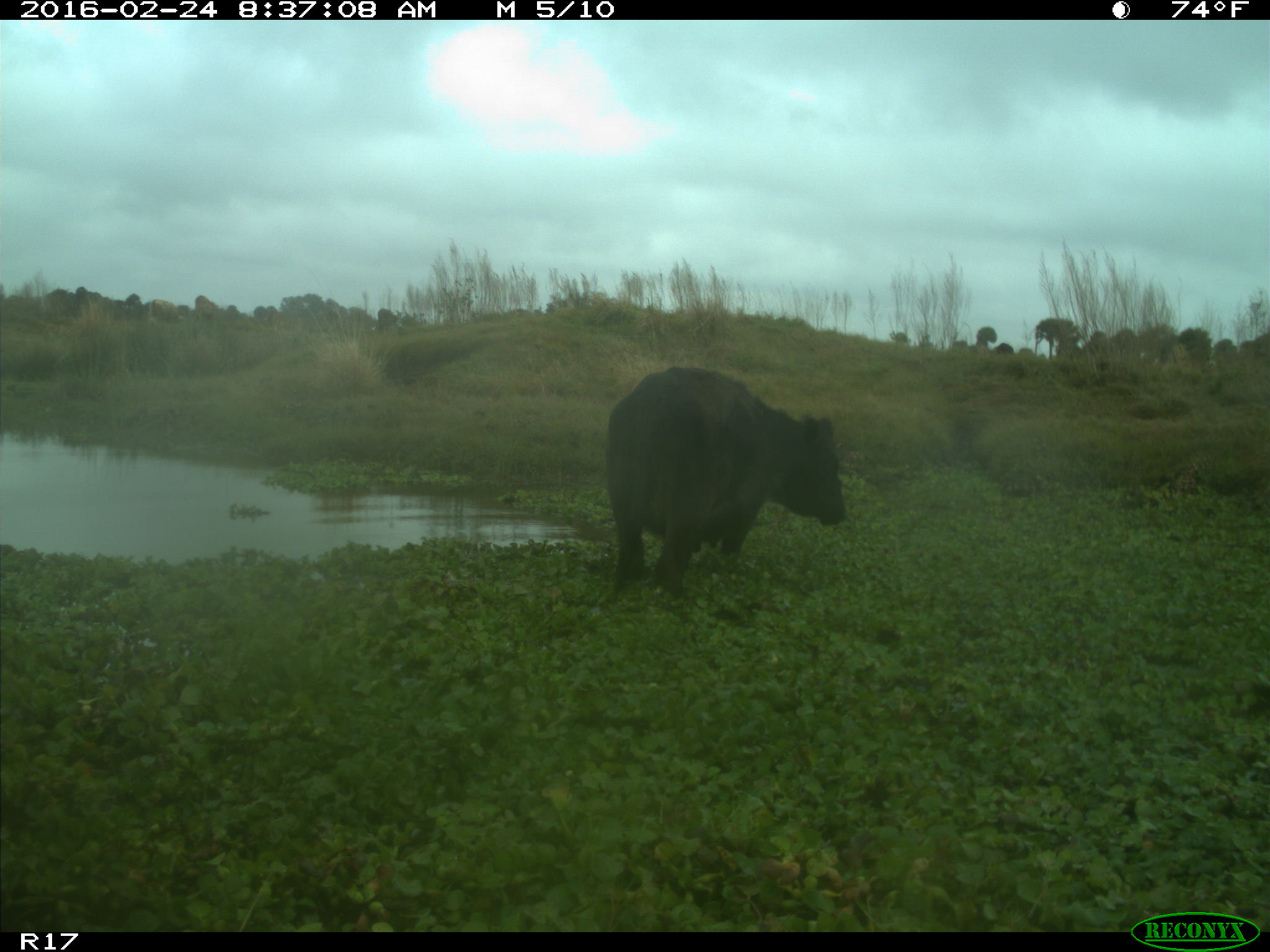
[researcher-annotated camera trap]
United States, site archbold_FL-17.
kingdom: Animalia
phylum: Chordata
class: Mammalia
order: Artiodactyla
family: Bovidae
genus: Bos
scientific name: Bos taurus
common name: domestic cow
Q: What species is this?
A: Bos taurus (domestic cow).